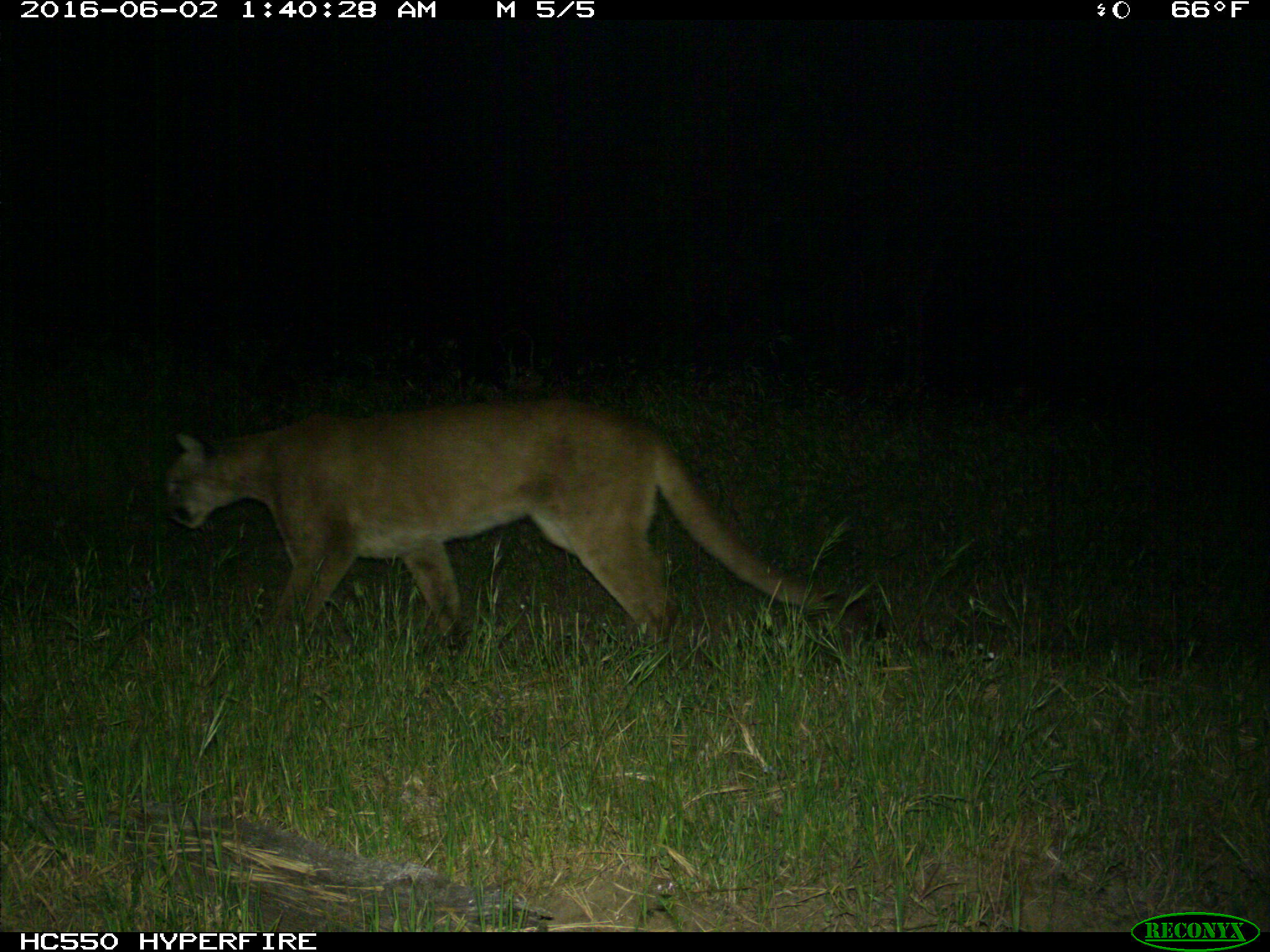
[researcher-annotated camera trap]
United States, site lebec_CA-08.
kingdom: Animalia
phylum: Chordata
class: Mammalia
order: Carnivora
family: Felidae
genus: Puma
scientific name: Puma concolor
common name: mountain lion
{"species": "Puma concolor (mountain lion)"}